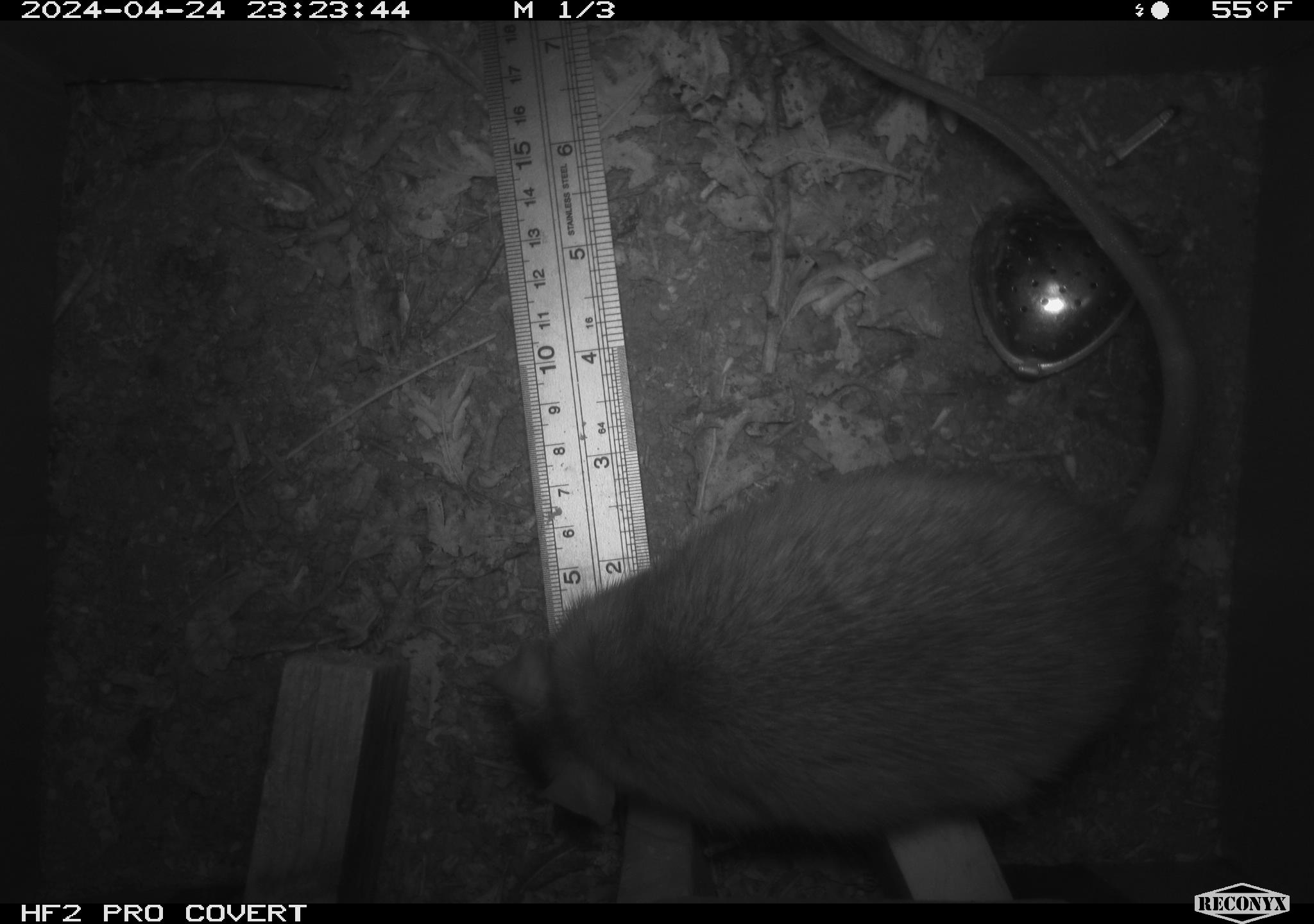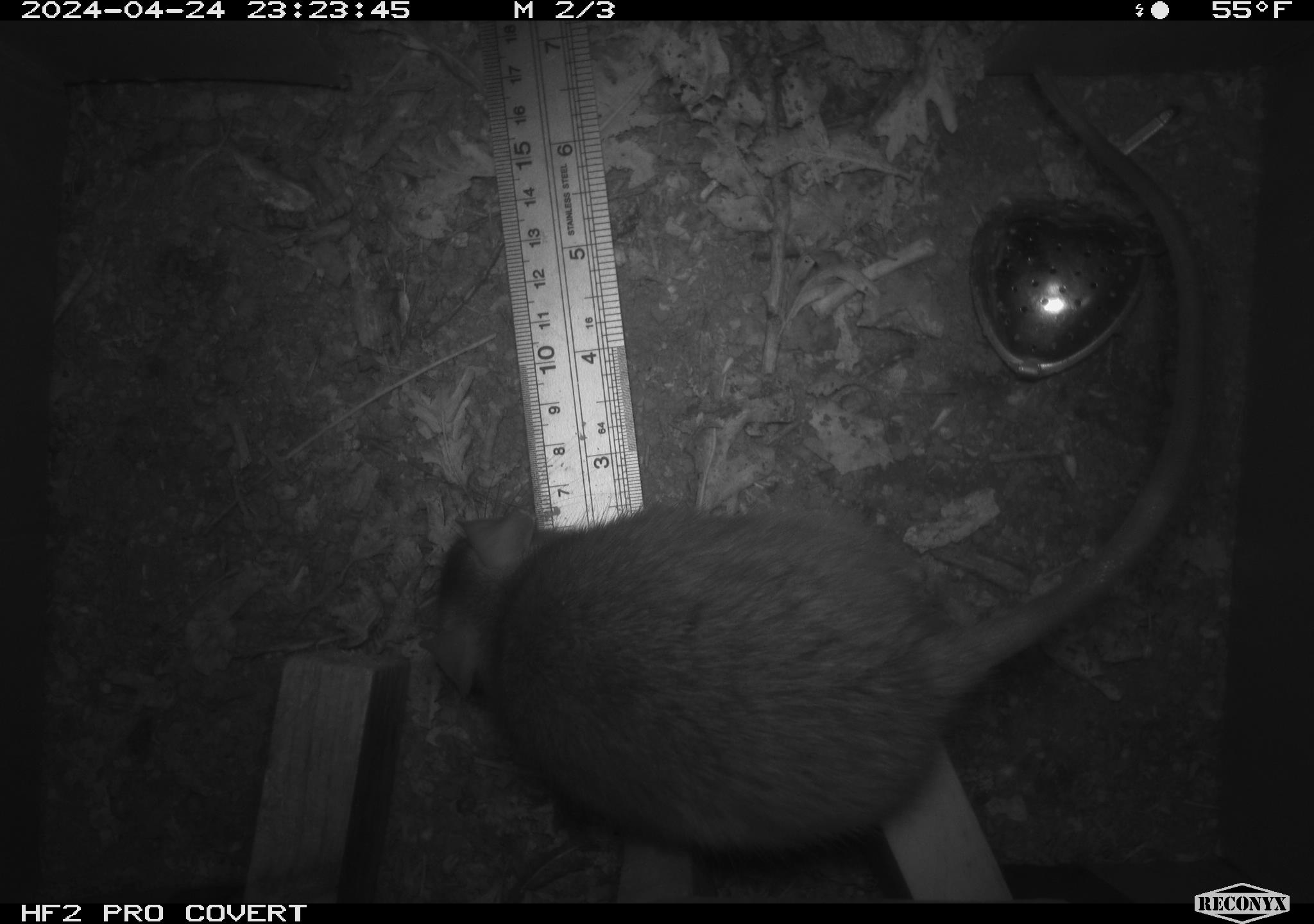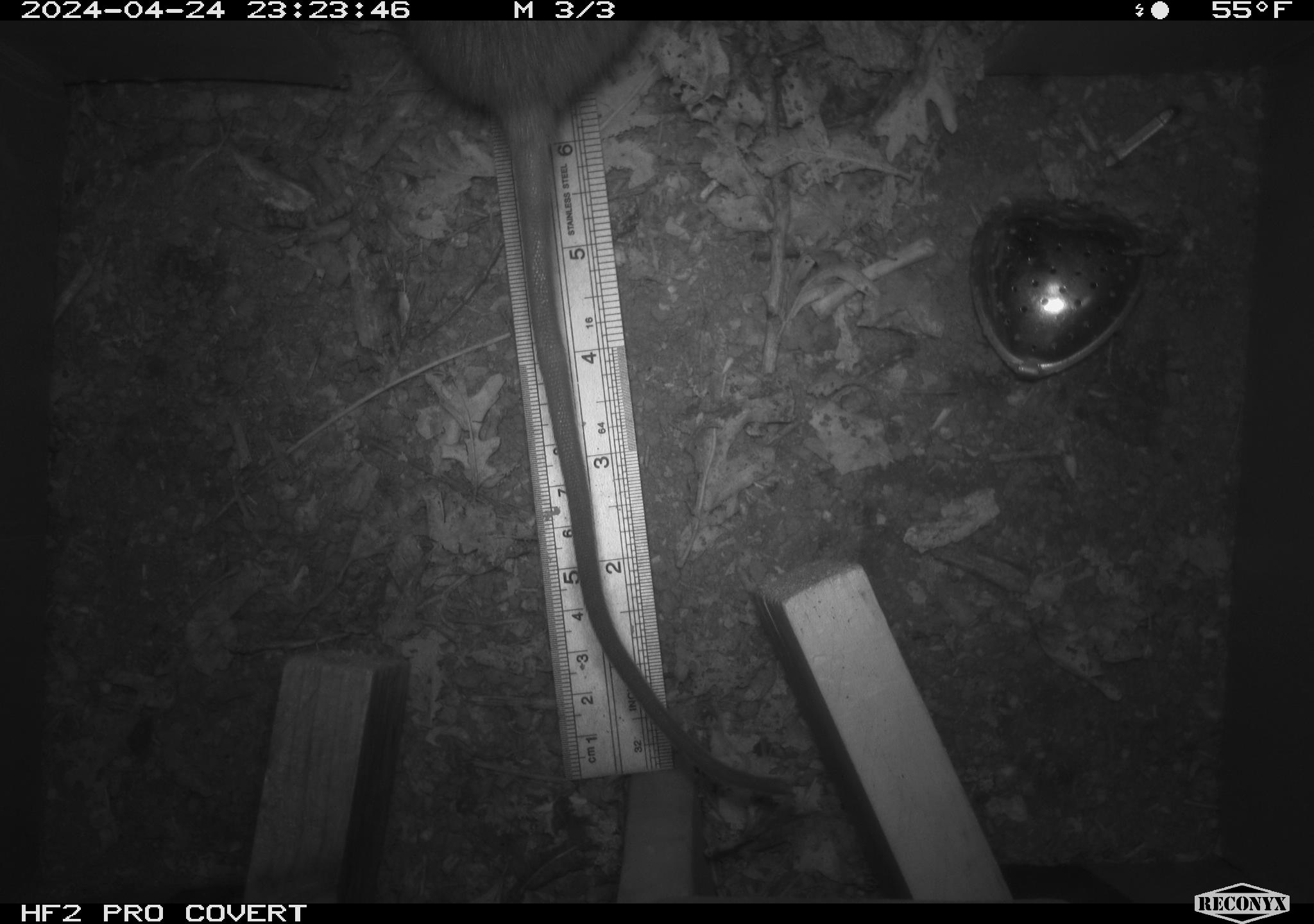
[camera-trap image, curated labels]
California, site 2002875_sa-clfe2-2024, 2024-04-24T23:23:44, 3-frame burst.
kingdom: Animalia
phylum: Chordata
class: Mammalia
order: Rodentia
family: Muridae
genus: Rattus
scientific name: Rattus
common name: rat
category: rattus species